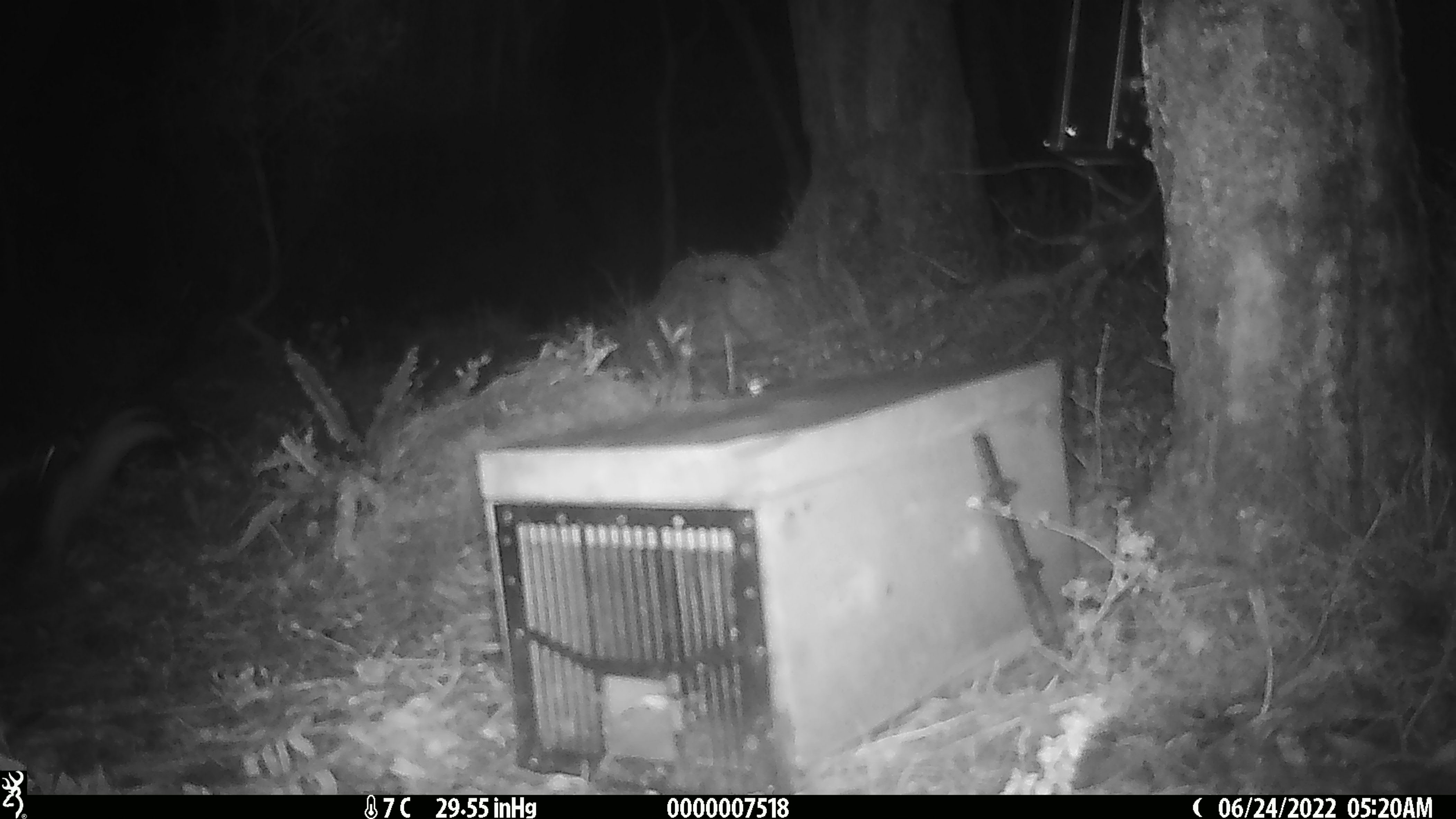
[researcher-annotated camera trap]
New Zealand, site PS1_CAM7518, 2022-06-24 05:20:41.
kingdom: Animalia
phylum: Chordata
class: Mammalia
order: Carnivora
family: Mustelidae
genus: Mustela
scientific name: Mustela erminea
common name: stoat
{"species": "stoat (Mustela erminea)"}